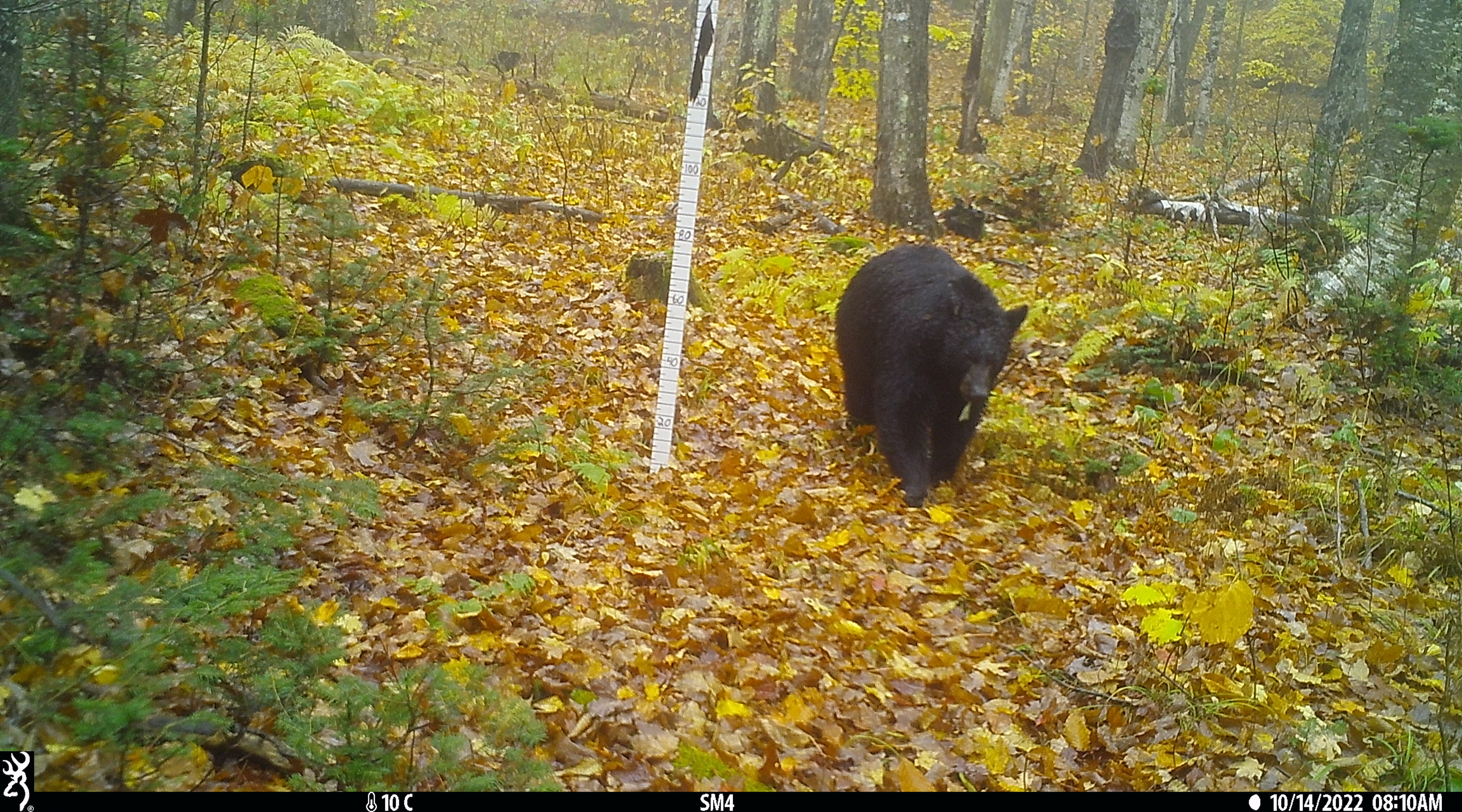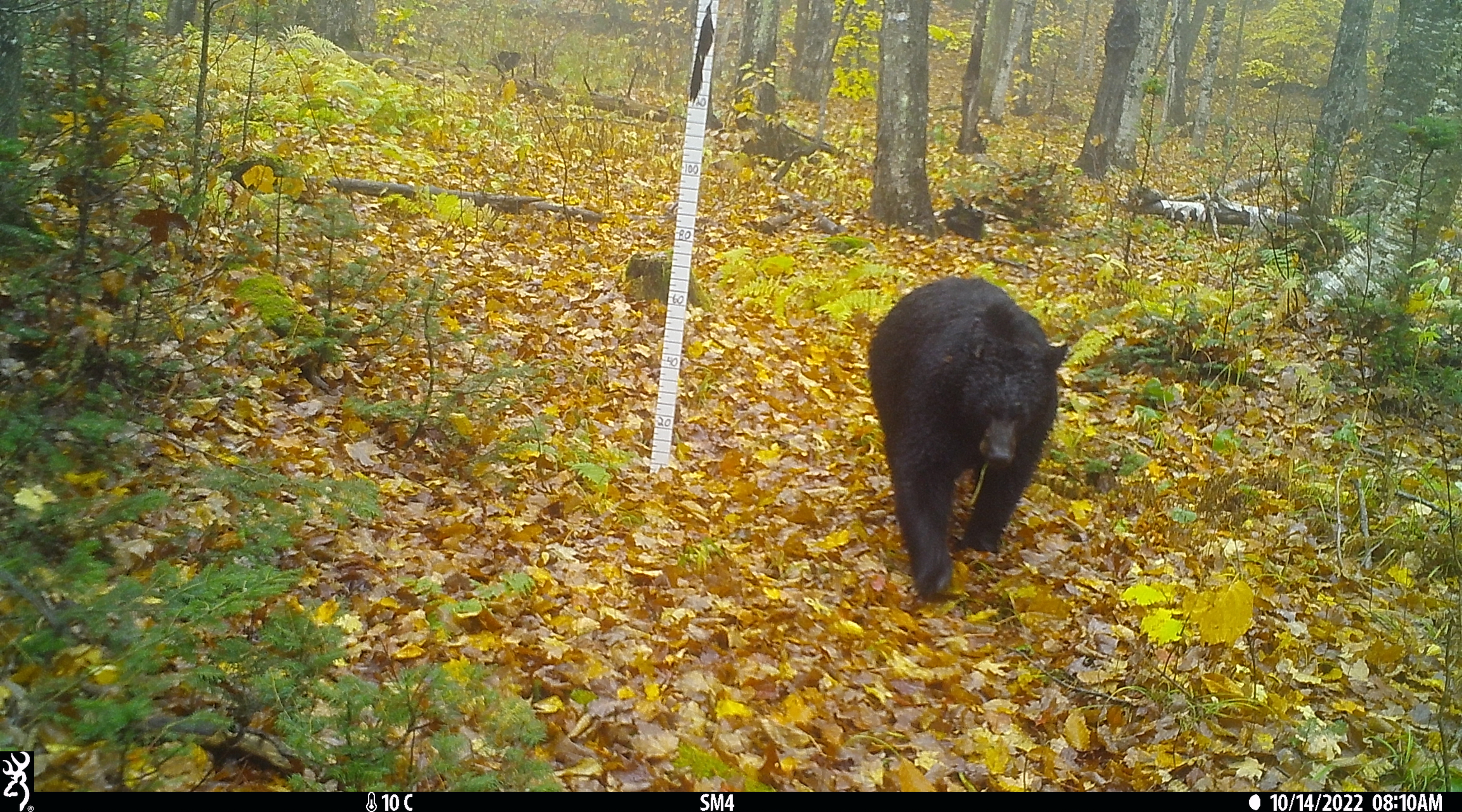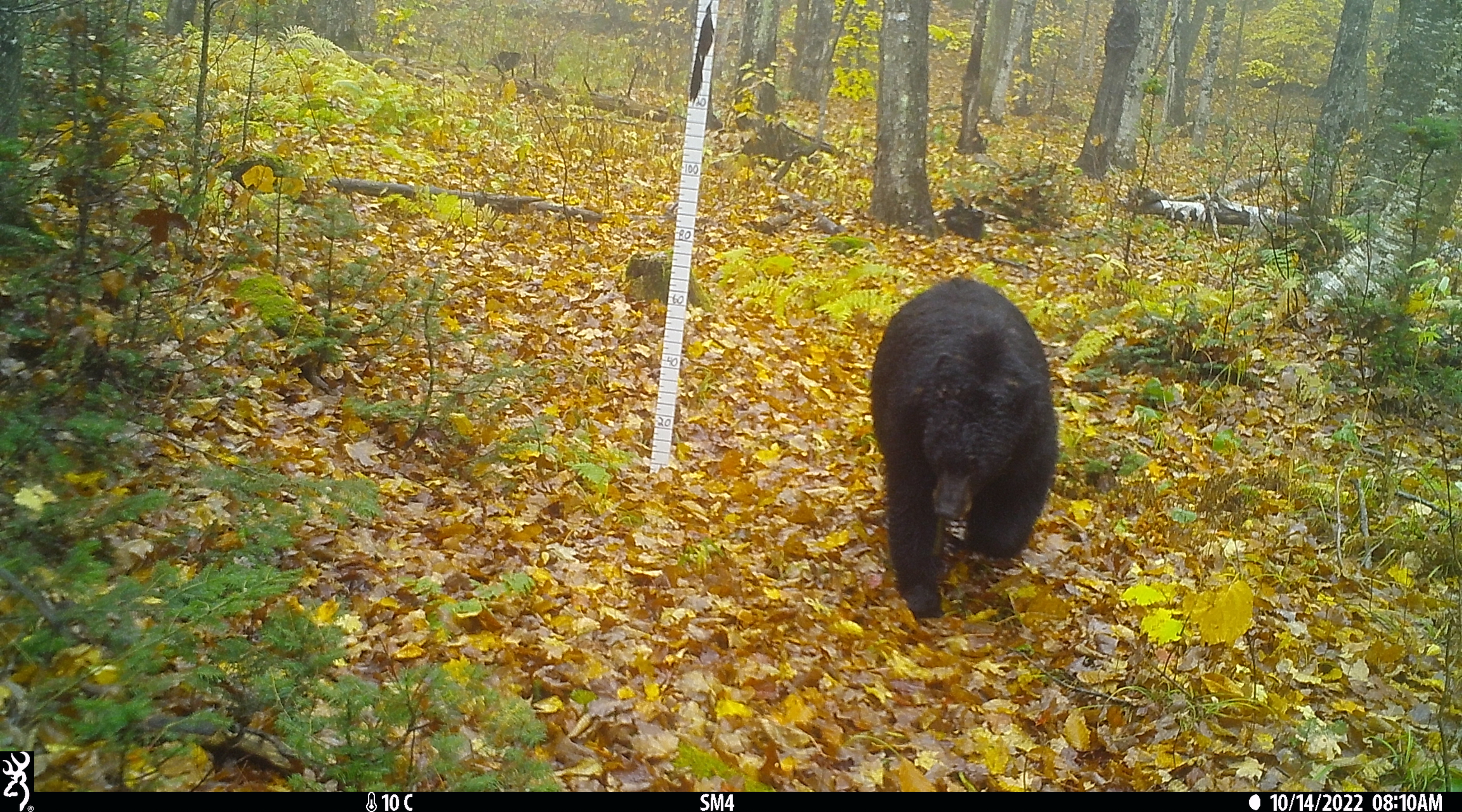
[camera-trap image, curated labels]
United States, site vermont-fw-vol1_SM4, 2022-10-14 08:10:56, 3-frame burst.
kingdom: Animalia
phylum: Chordata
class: Mammalia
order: Carnivora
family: Ursidae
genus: Ursus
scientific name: Ursus americanus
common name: black bear